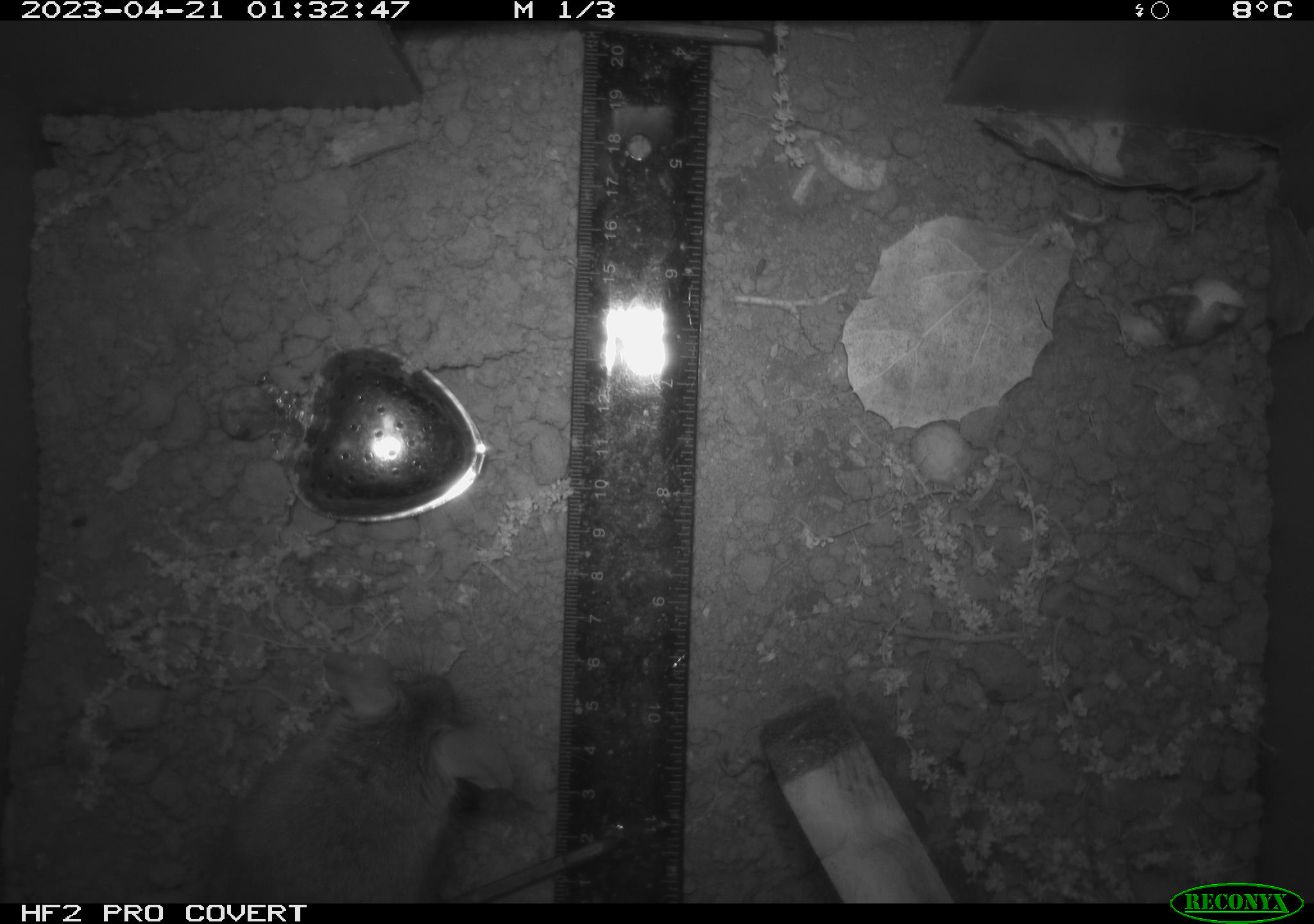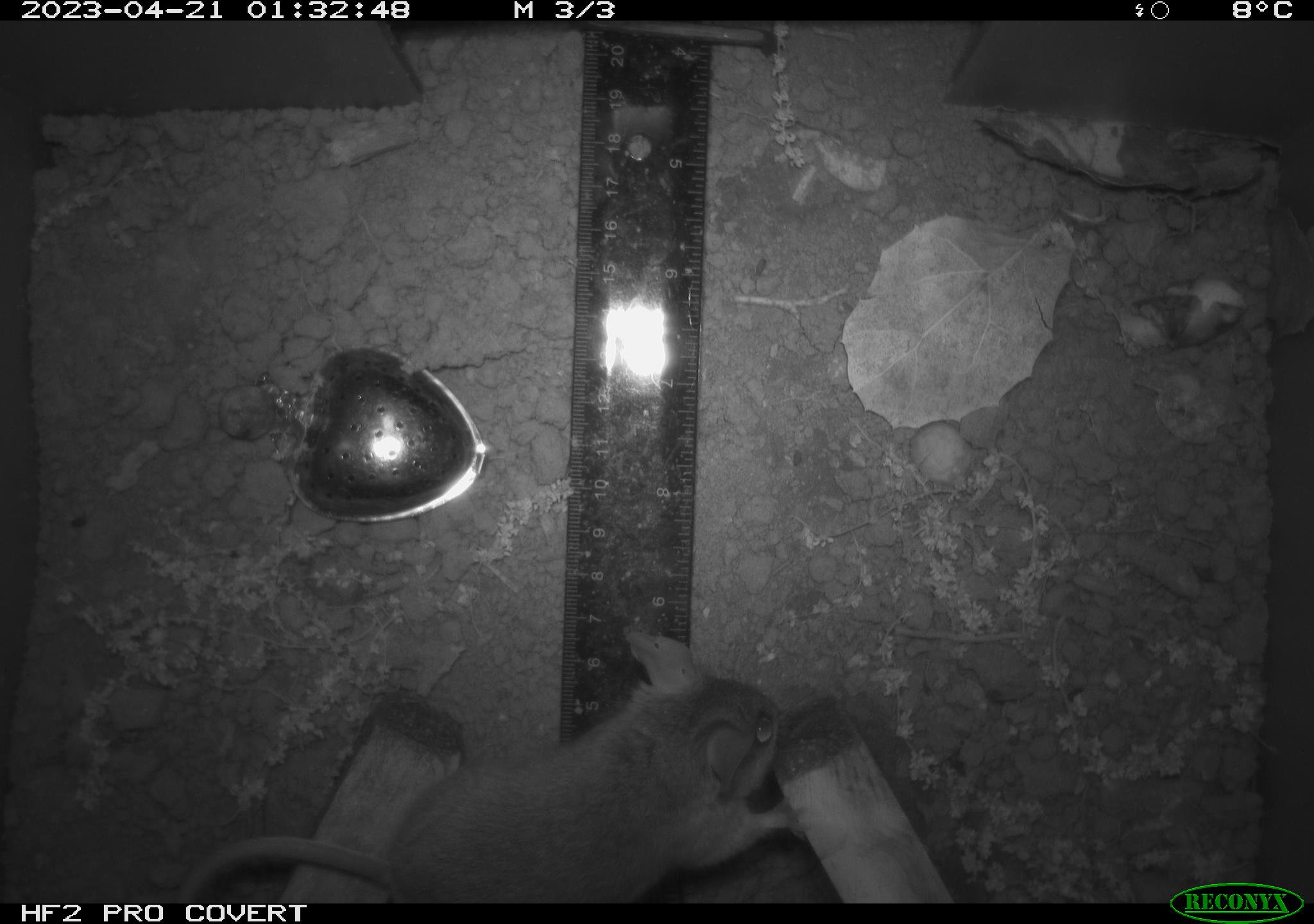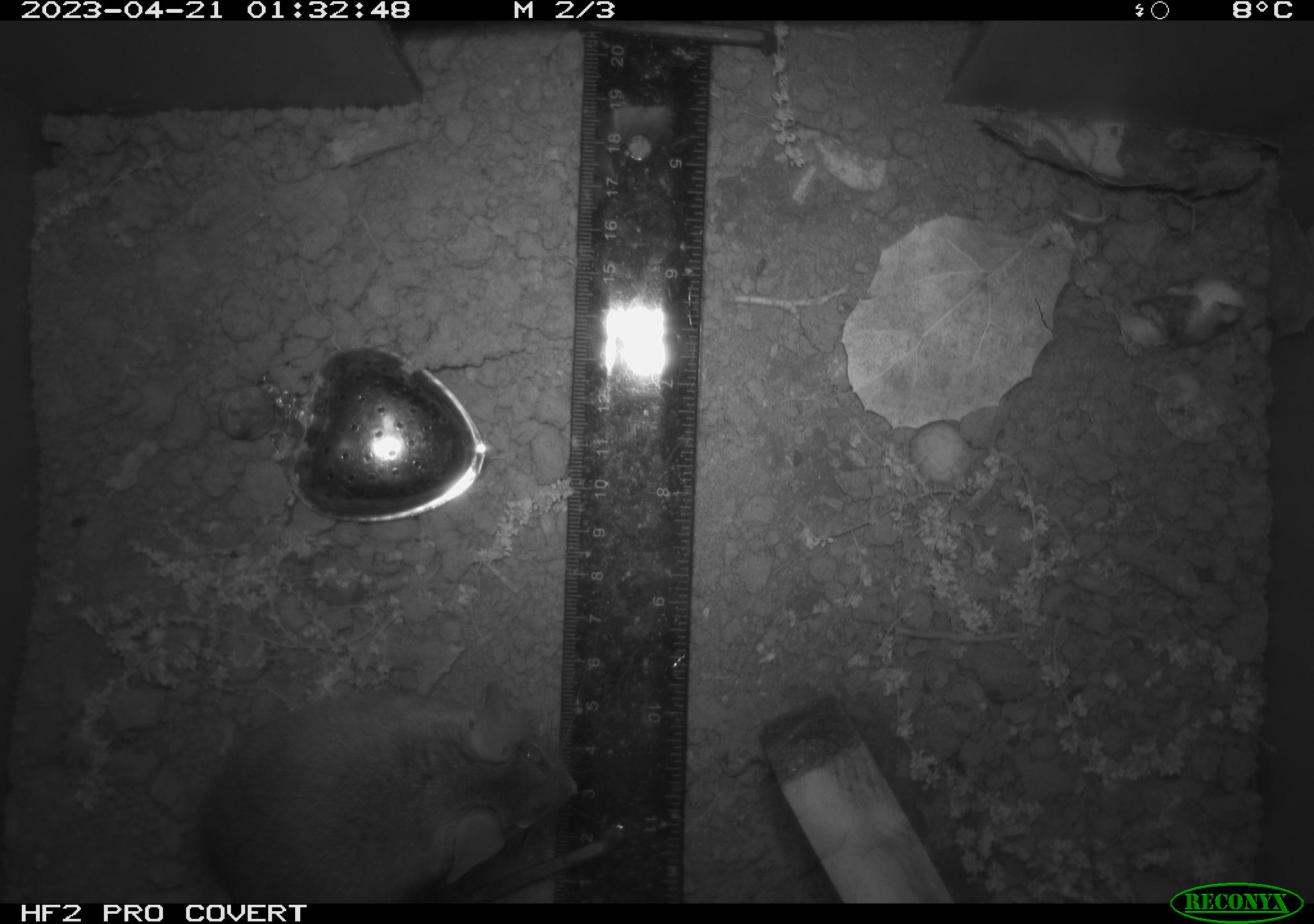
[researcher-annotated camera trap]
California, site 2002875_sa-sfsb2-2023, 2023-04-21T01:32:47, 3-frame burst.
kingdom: Animalia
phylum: Chordata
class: Mammalia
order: Rodentia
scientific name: Rodentia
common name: mouse species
Mouse species (Rodentia).